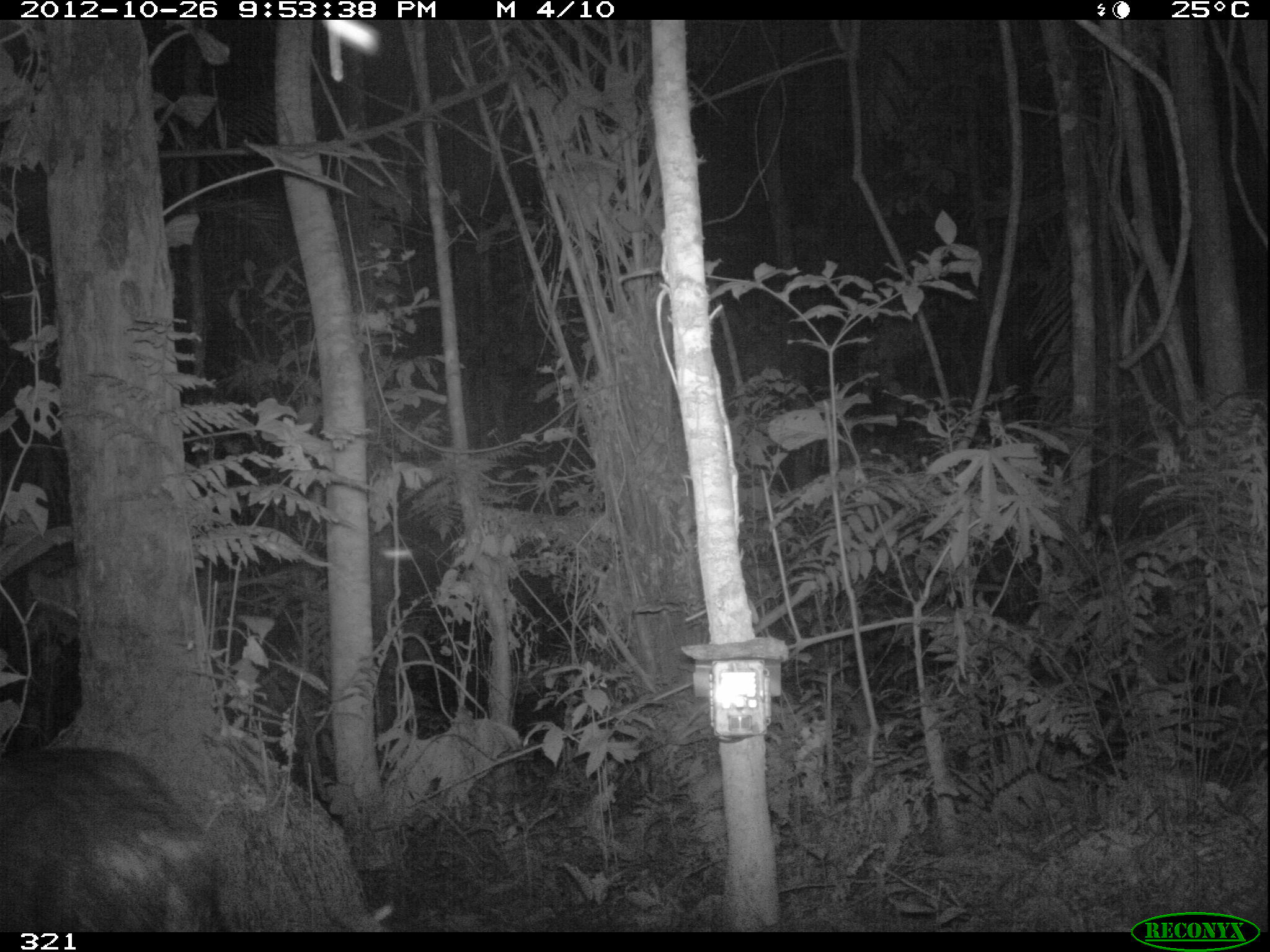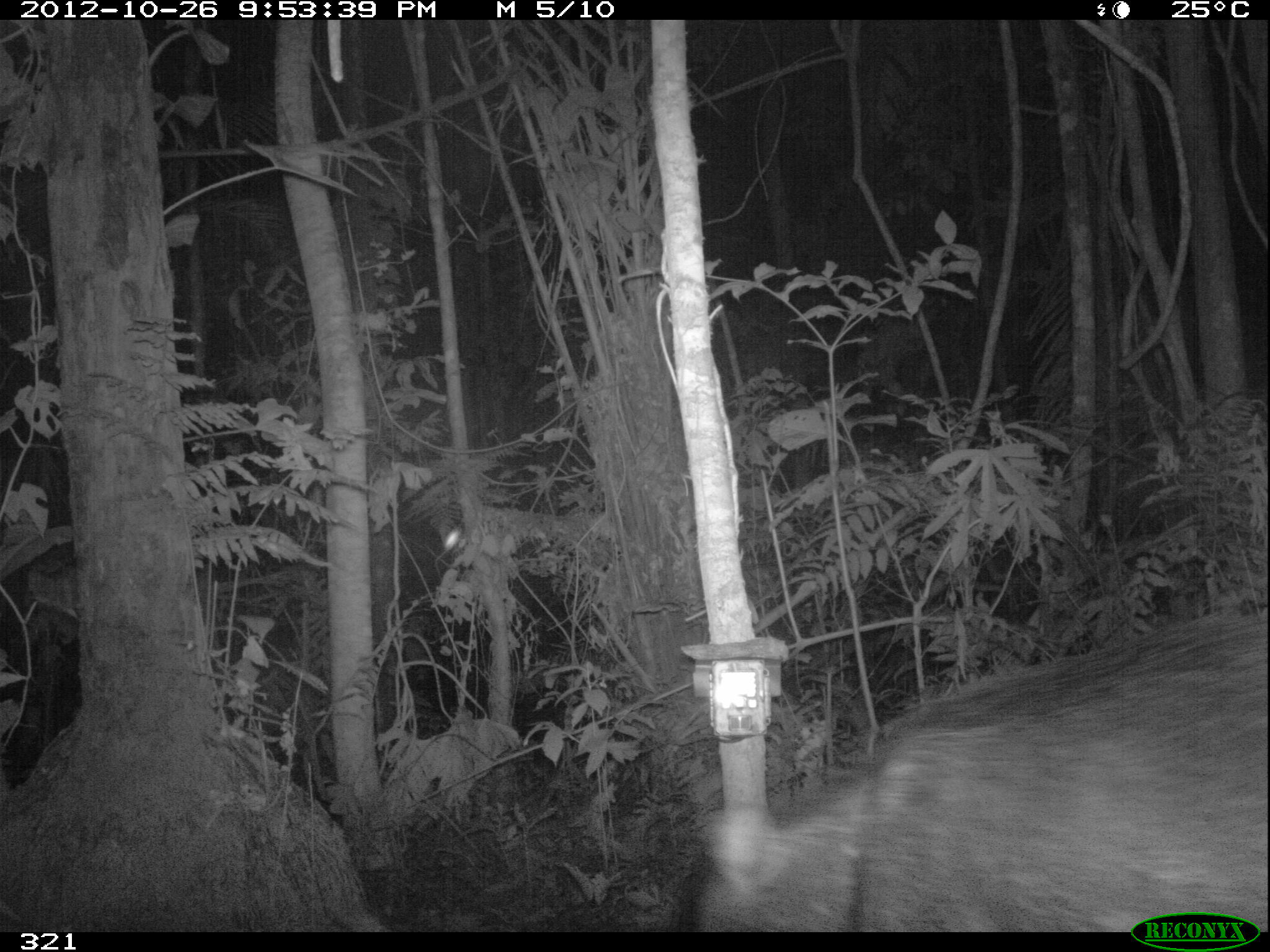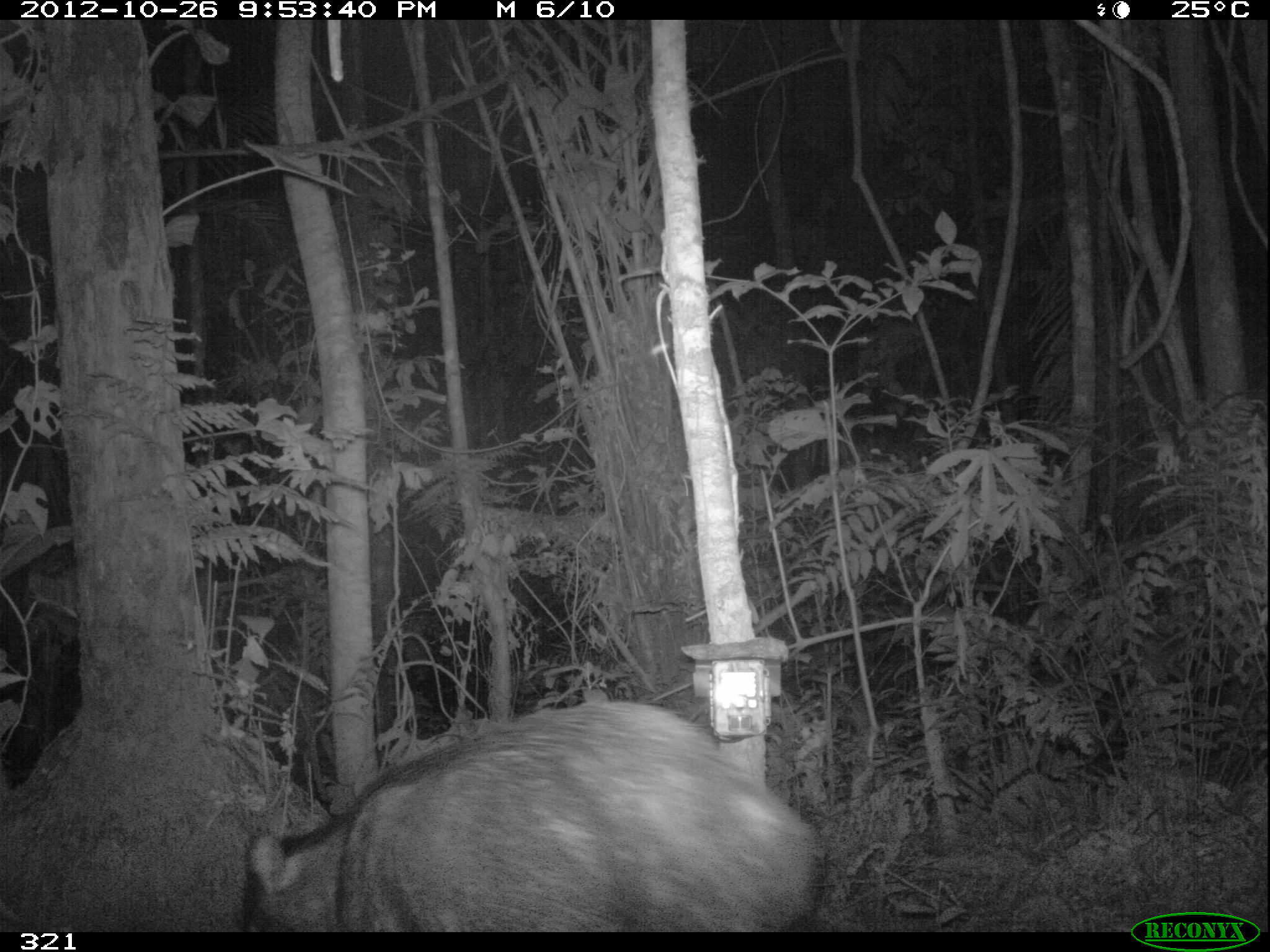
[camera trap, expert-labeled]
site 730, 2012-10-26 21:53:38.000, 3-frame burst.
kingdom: Animalia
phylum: Chordata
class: Mammalia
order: Artiodactyla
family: Tayassuidae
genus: Tayassu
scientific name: Tayassu pecari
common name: white-lipped peccary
Tayassu pecari (white-lipped peccary).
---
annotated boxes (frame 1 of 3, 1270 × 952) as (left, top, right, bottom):
tayassu pecari: (0, 745, 221, 932)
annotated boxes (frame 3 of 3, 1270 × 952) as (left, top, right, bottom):
tayassu pecari: (244, 700, 821, 932)